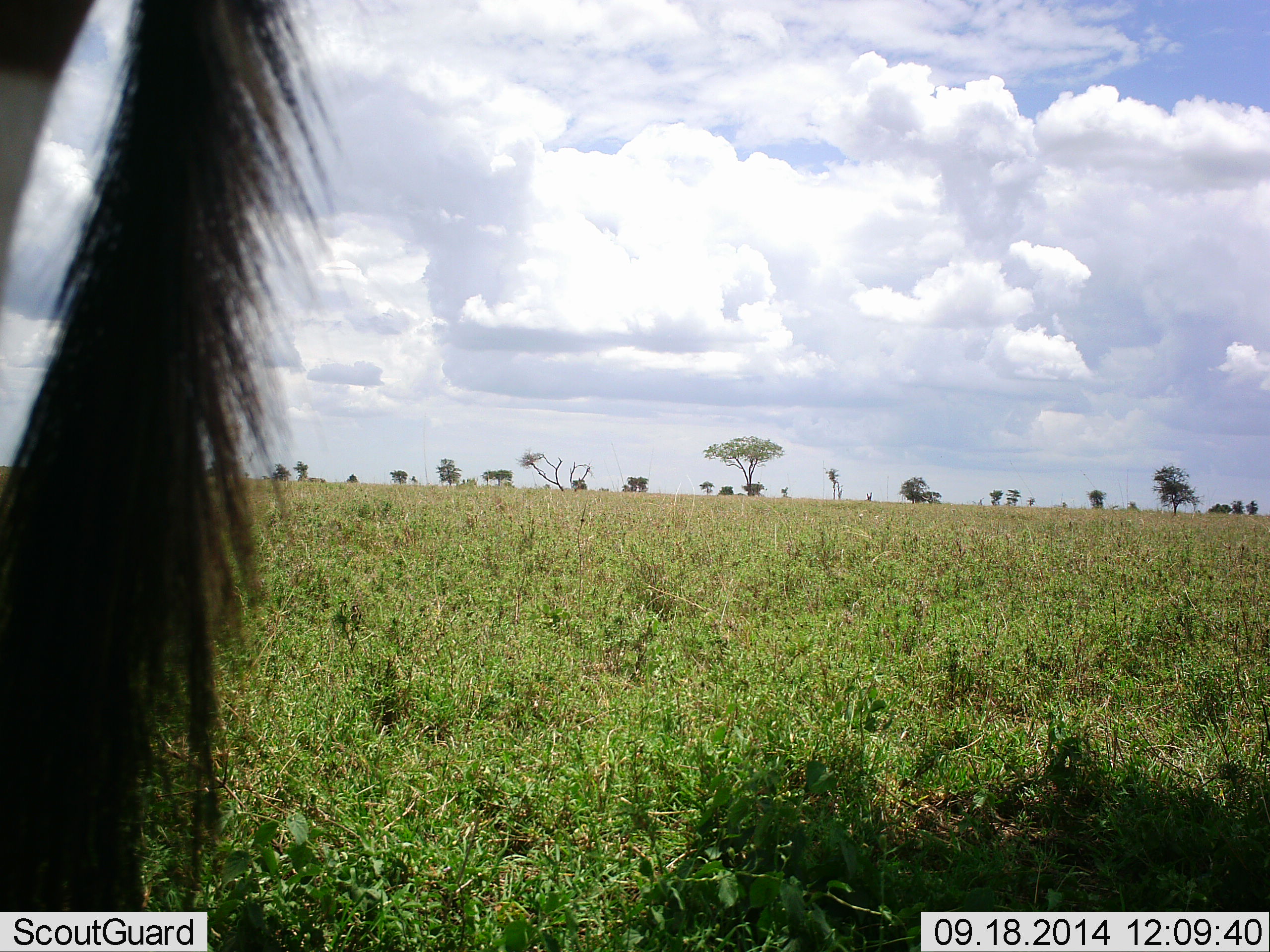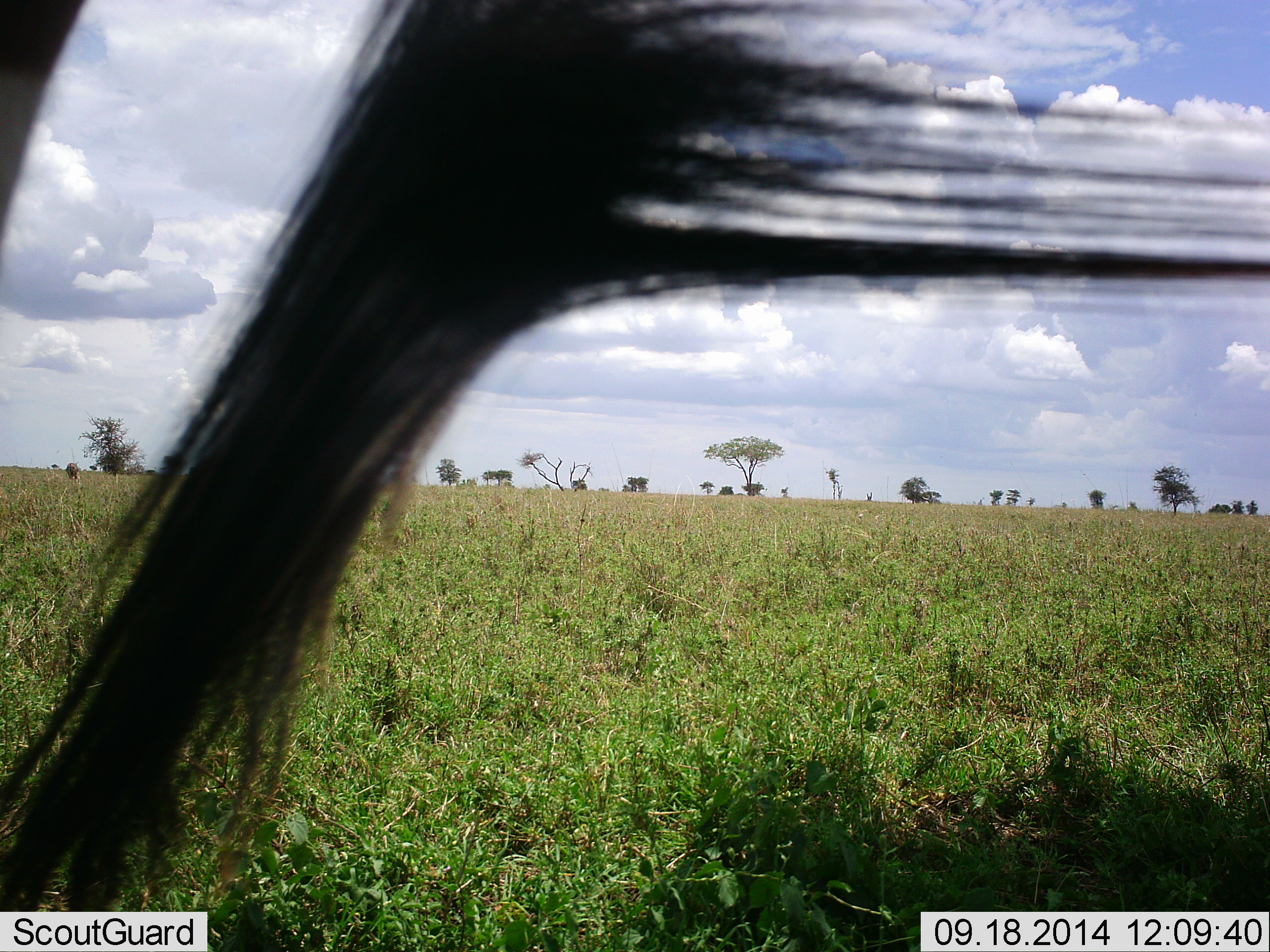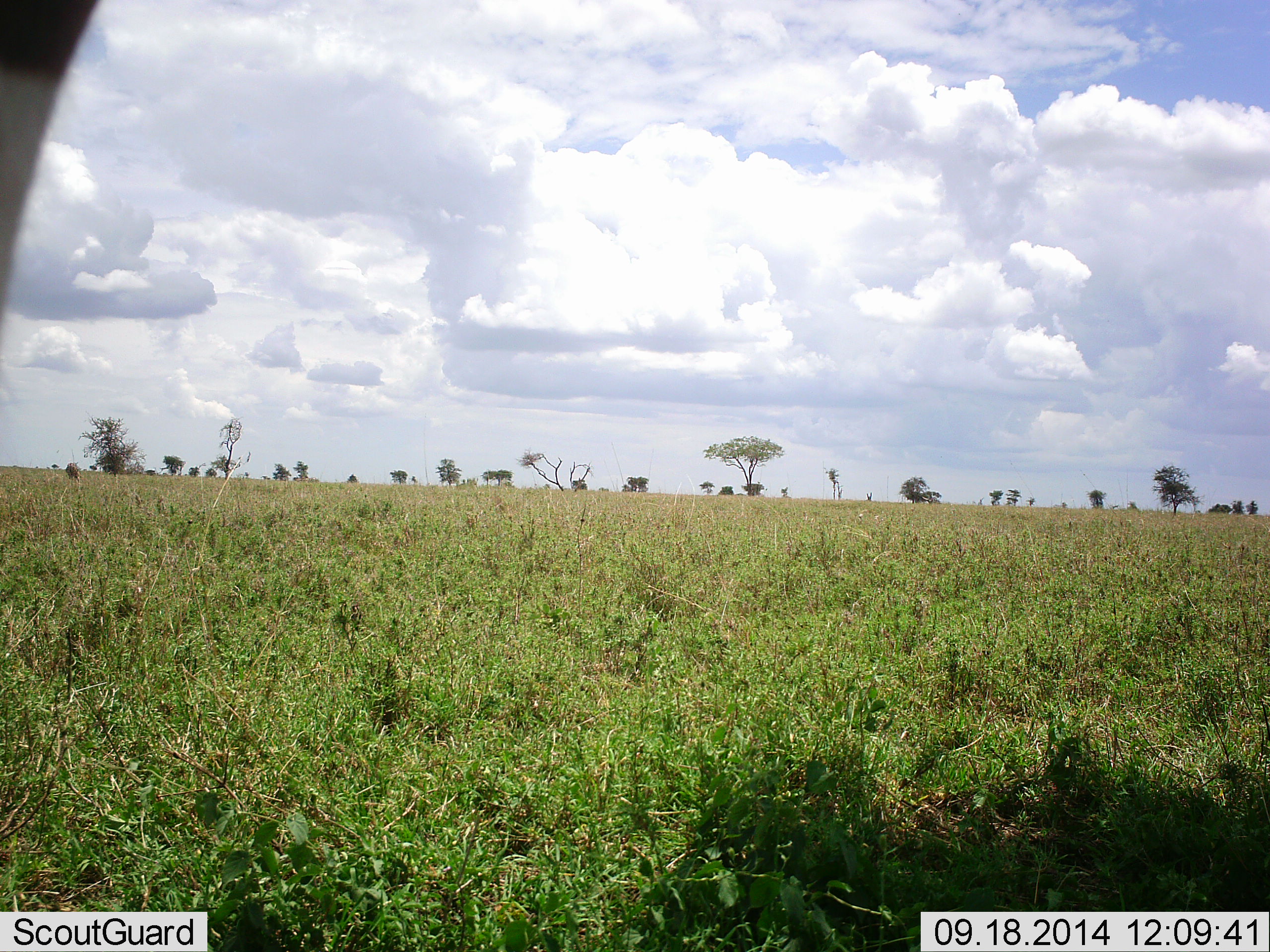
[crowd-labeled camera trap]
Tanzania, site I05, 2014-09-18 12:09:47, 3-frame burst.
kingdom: Animalia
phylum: Chordata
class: Mammalia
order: Perissodactyla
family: Equidae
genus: Equus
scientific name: Equus quagga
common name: plains zebra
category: zebra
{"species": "zebra (plains zebra) (Equus quagga)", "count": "1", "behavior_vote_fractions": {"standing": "100%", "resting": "0%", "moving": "0%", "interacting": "0%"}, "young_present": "0%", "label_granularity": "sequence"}